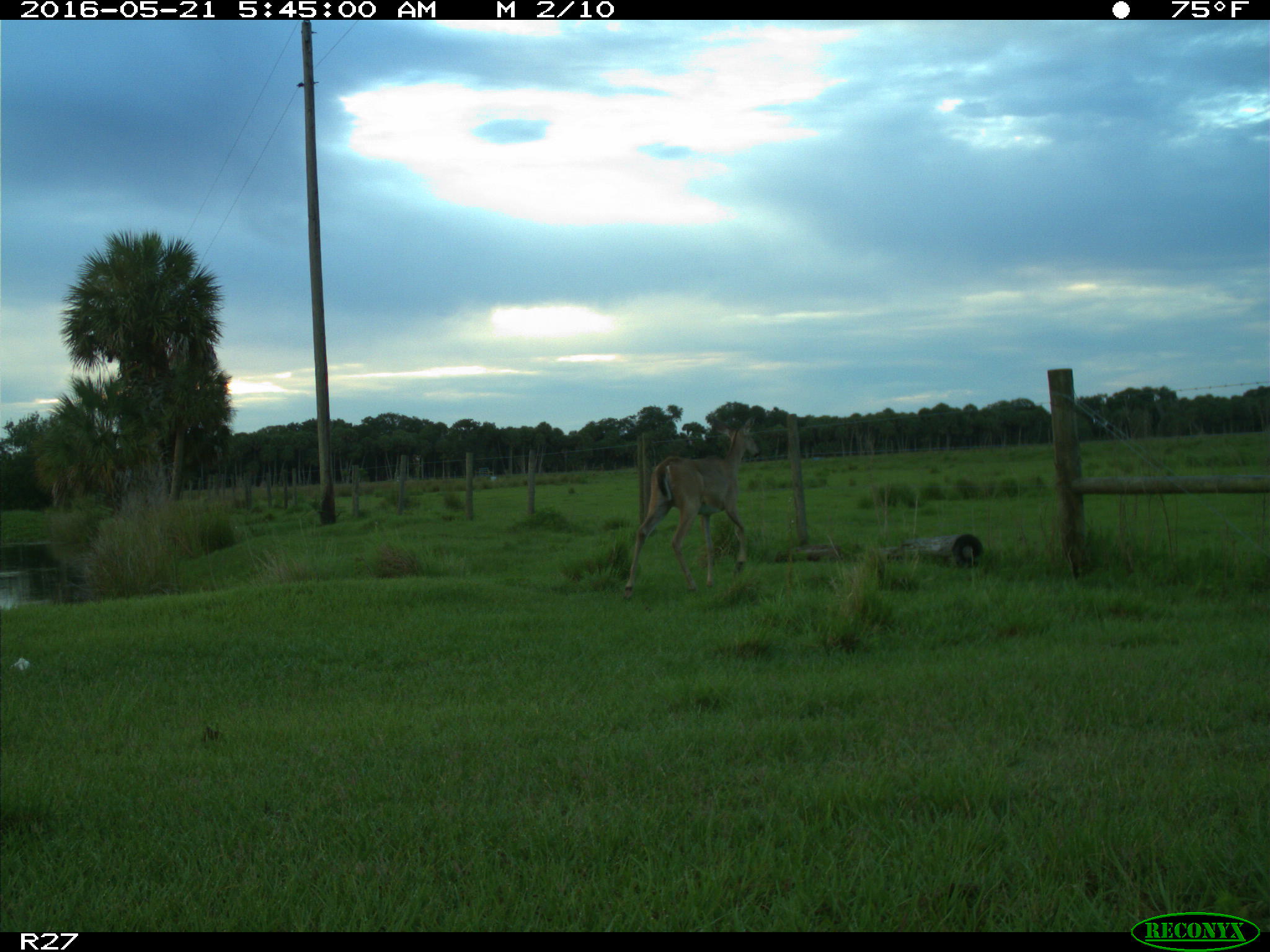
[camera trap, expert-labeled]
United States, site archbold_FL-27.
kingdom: Animalia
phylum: Chordata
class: Mammalia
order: Artiodactyla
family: Cervidae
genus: Odocoileus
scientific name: Odocoileus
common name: deer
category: unidentified deer